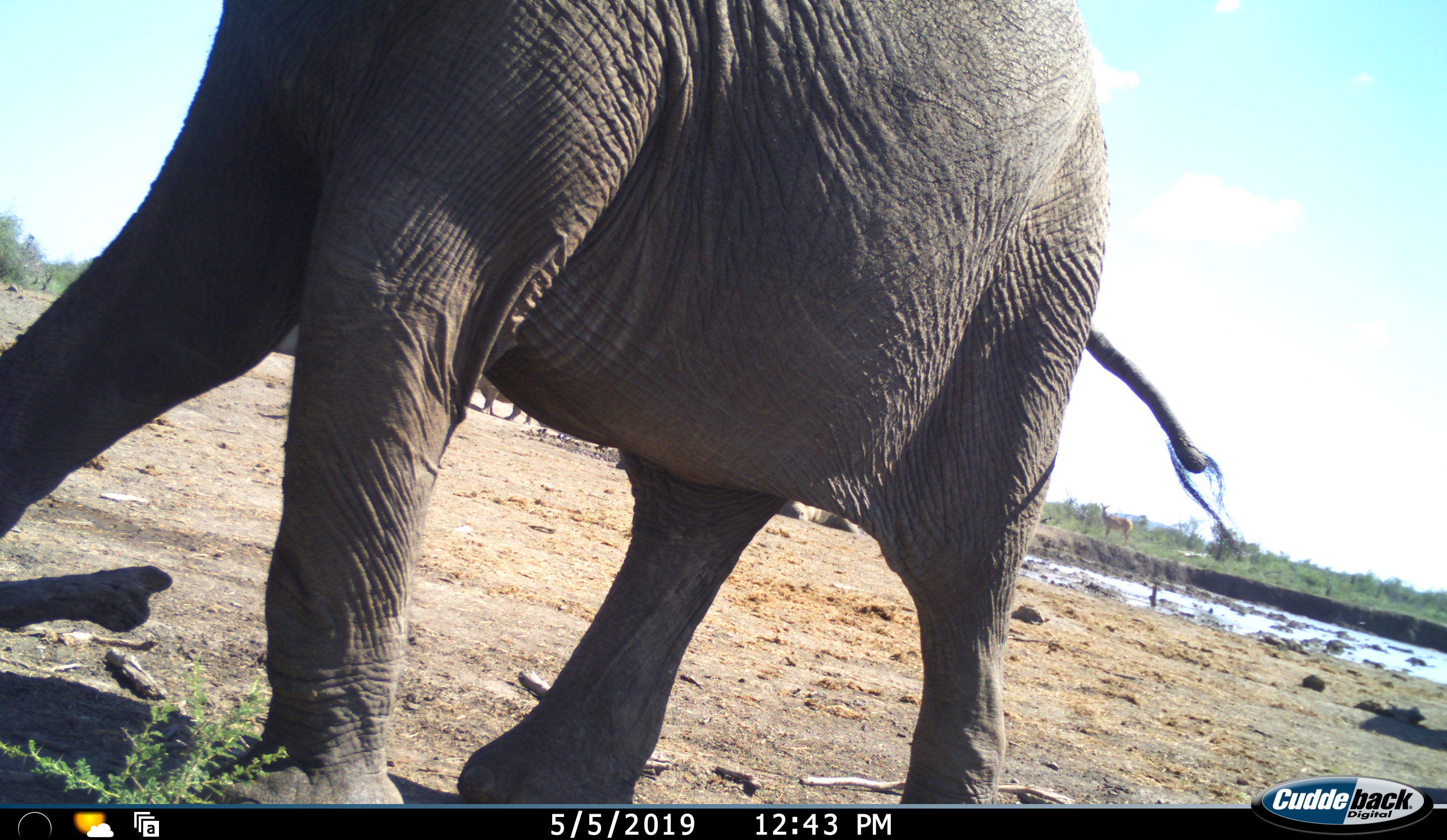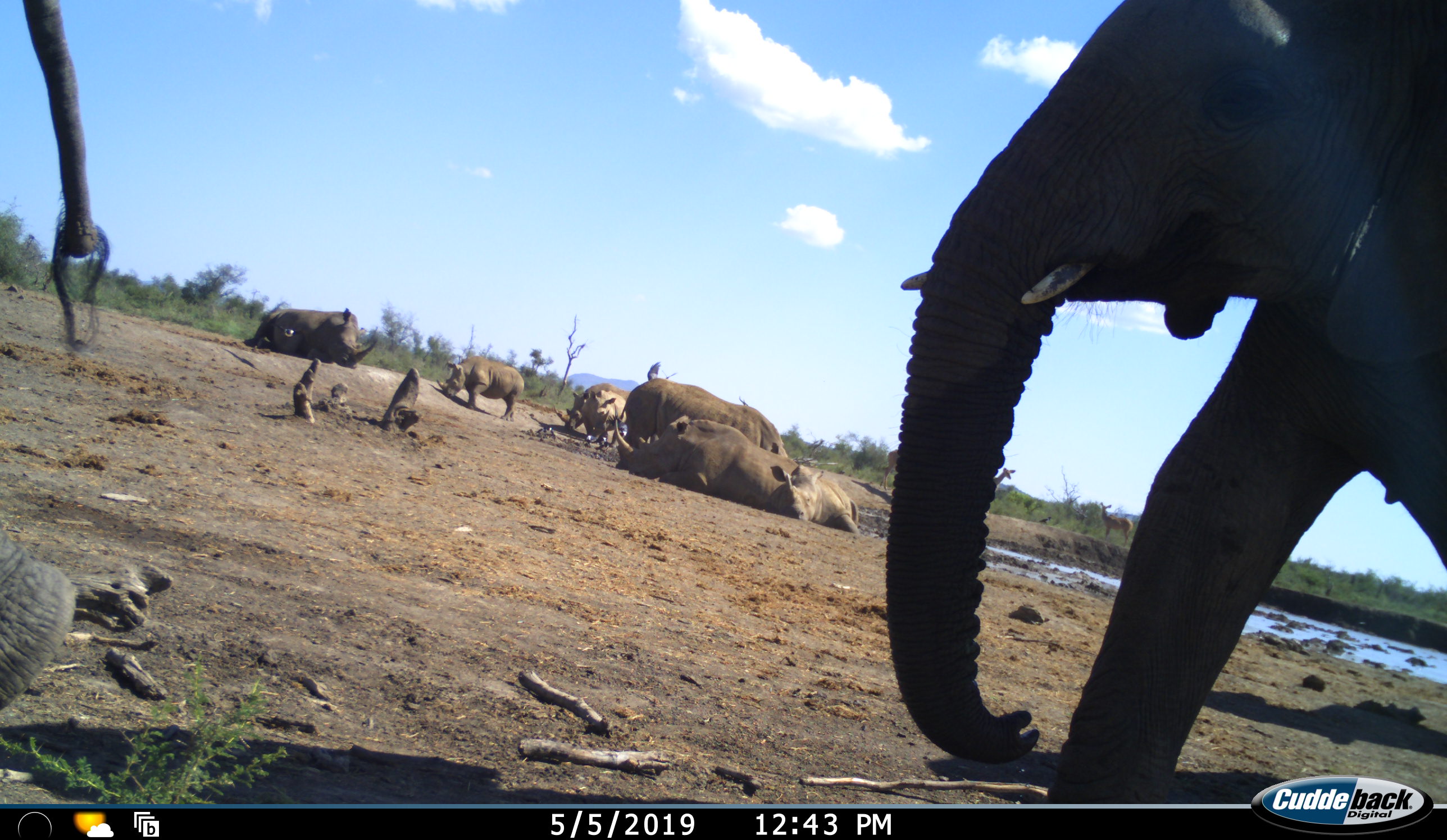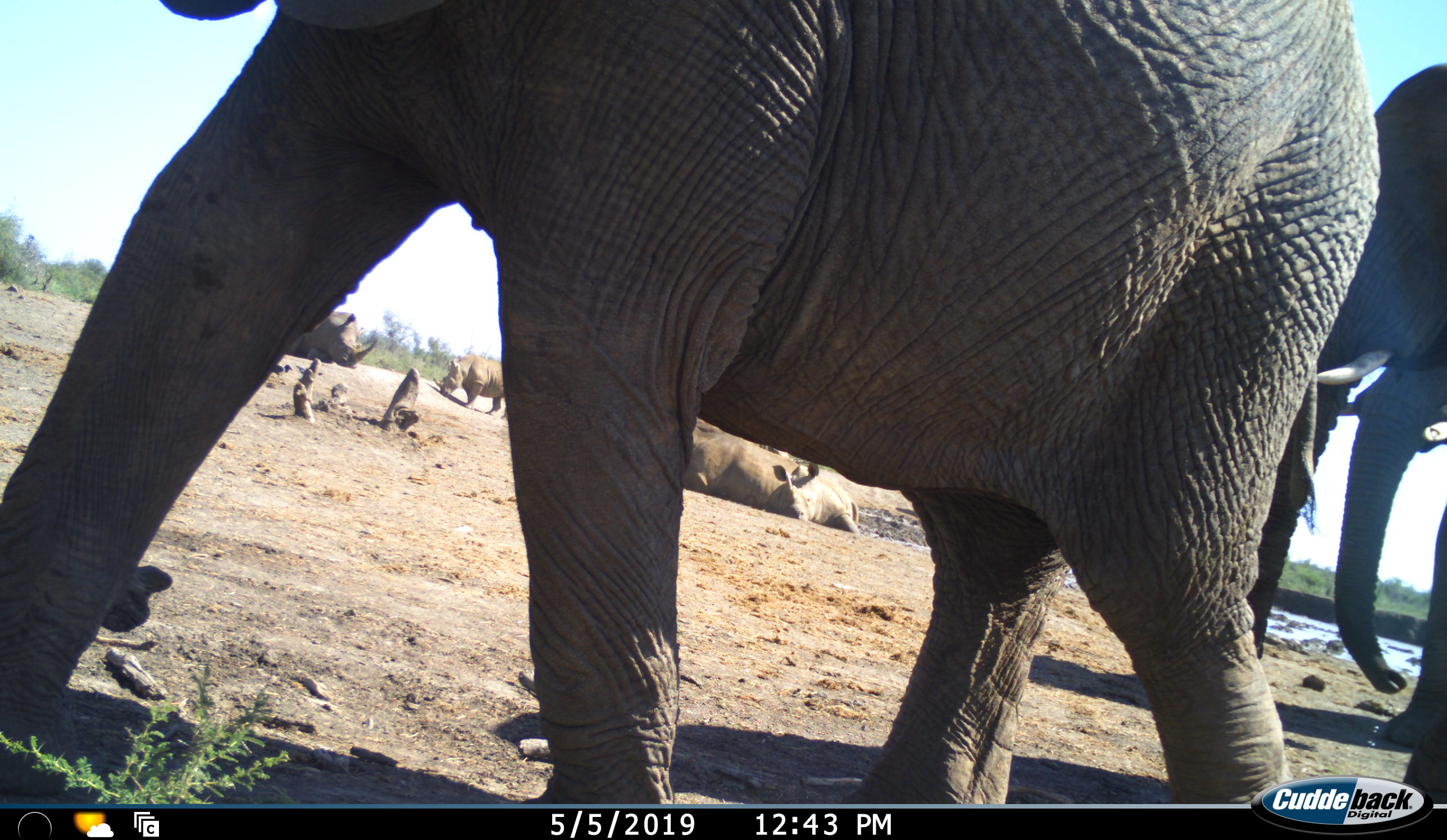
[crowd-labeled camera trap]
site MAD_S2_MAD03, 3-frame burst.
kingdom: Animalia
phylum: Chordata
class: Mammalia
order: Proboscidea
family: Elephantidae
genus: Loxodonta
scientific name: Loxodonta africana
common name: african bush elephant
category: elephant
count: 2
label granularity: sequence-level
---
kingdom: Animalia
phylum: Chordata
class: Mammalia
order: Perissodactyla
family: Rhinocerotidae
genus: Diceros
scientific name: Diceros bicornis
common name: black rhinoceros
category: rhinocerosblack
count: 7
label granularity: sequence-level